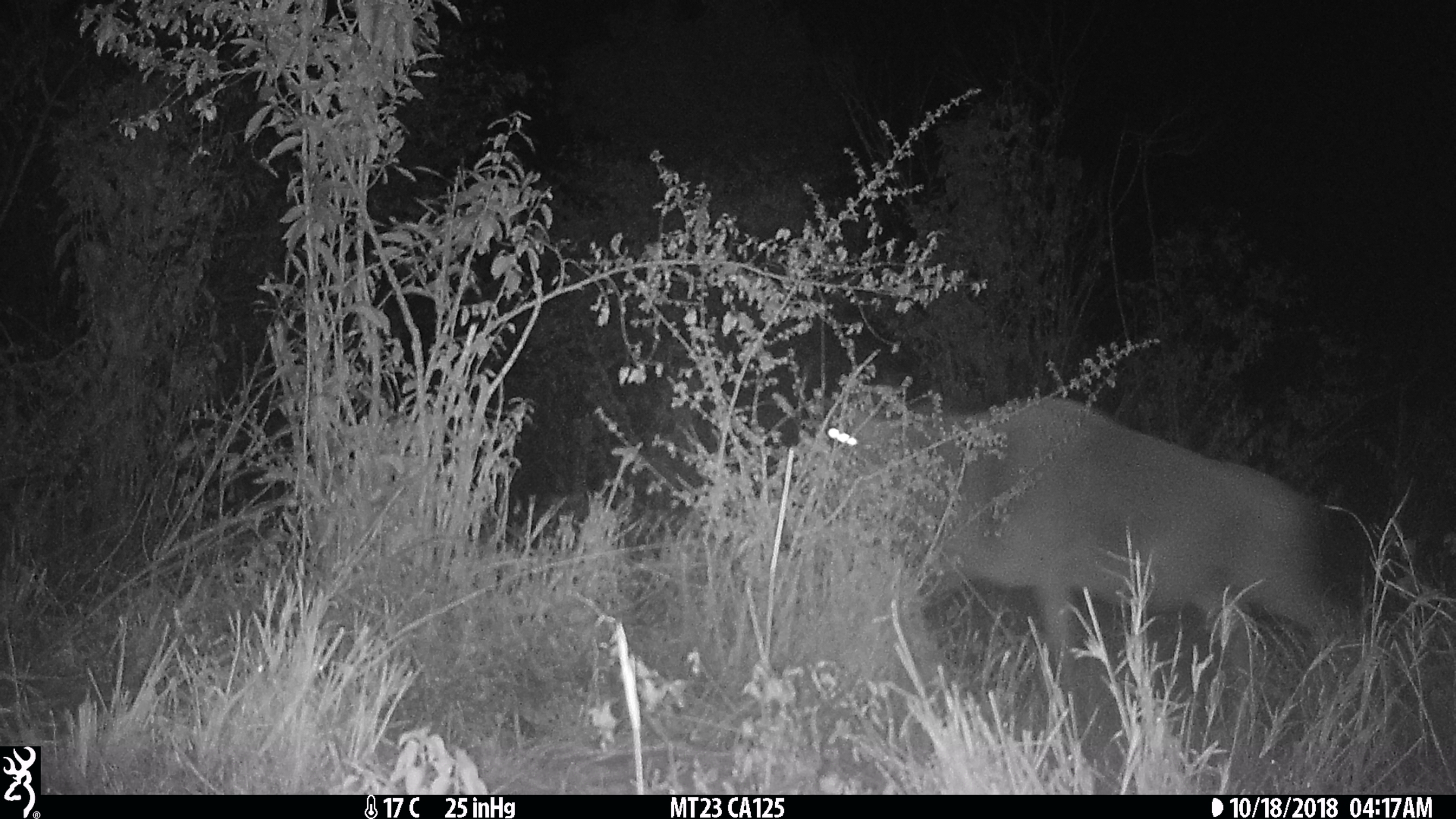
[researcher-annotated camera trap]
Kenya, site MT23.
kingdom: Animalia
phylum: Chordata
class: Mammalia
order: Artiodactyla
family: Bovidae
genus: Connochaetes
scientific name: Connochaetes taurinus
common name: blue wildebeest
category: wildebeest